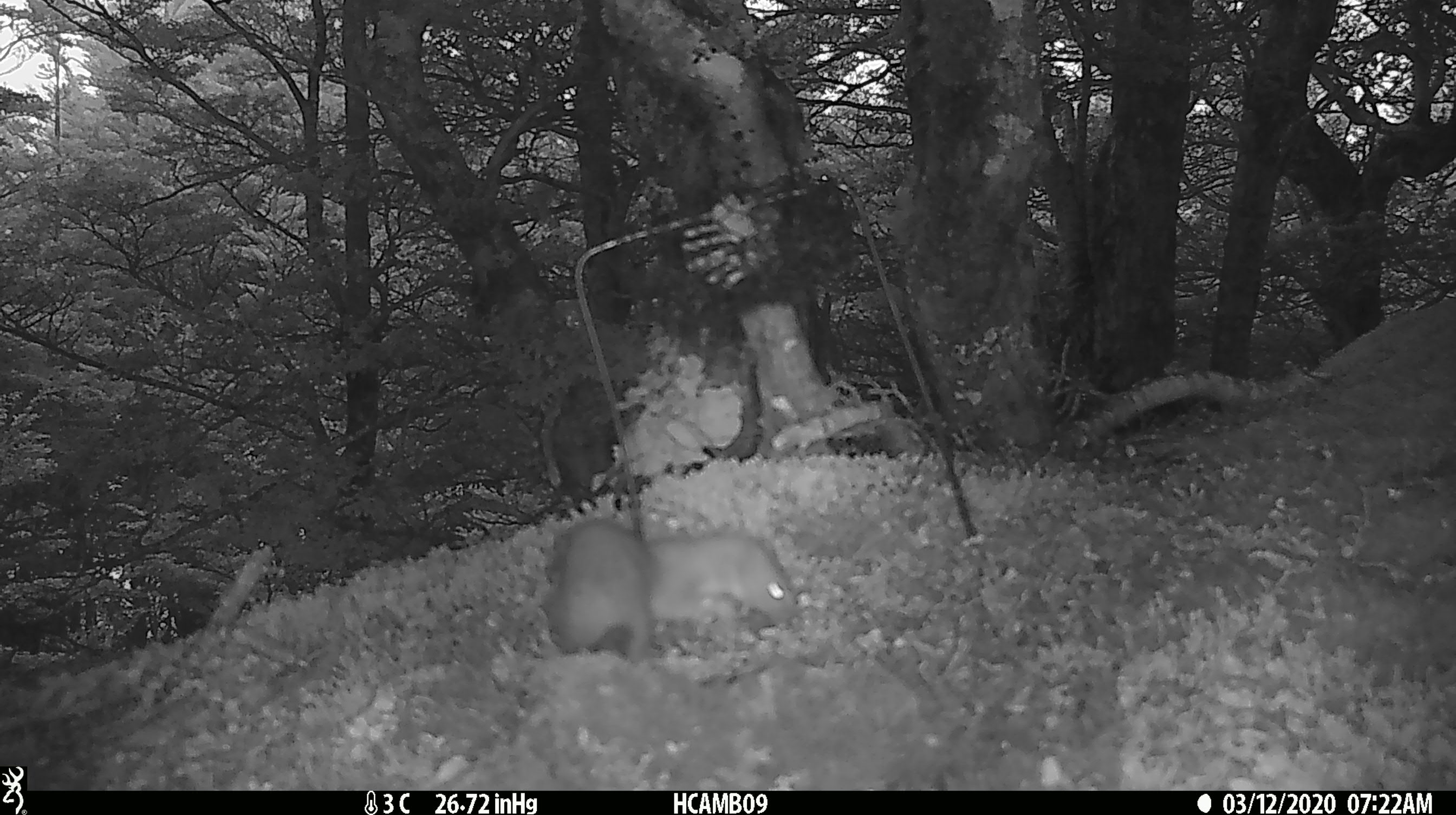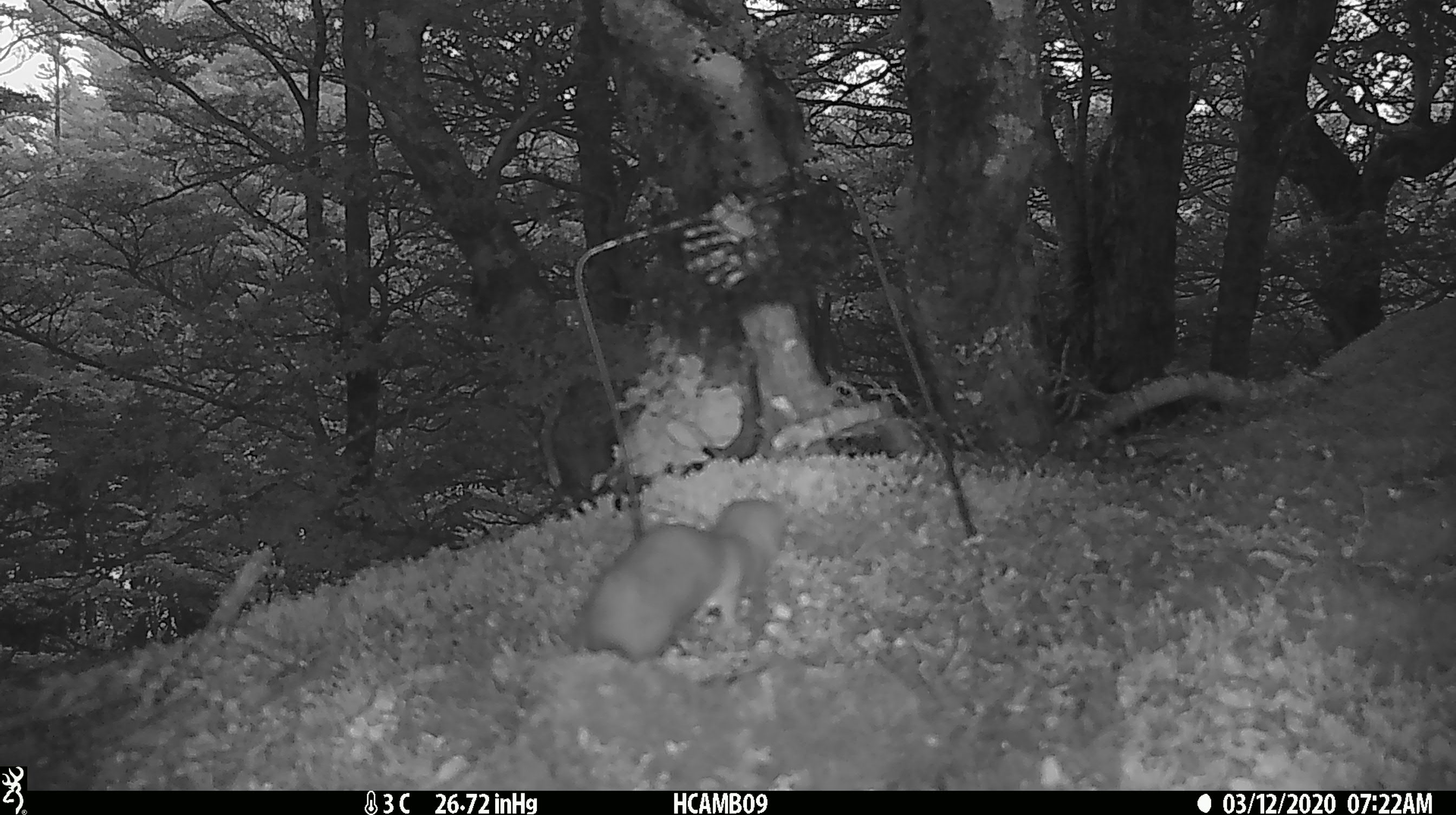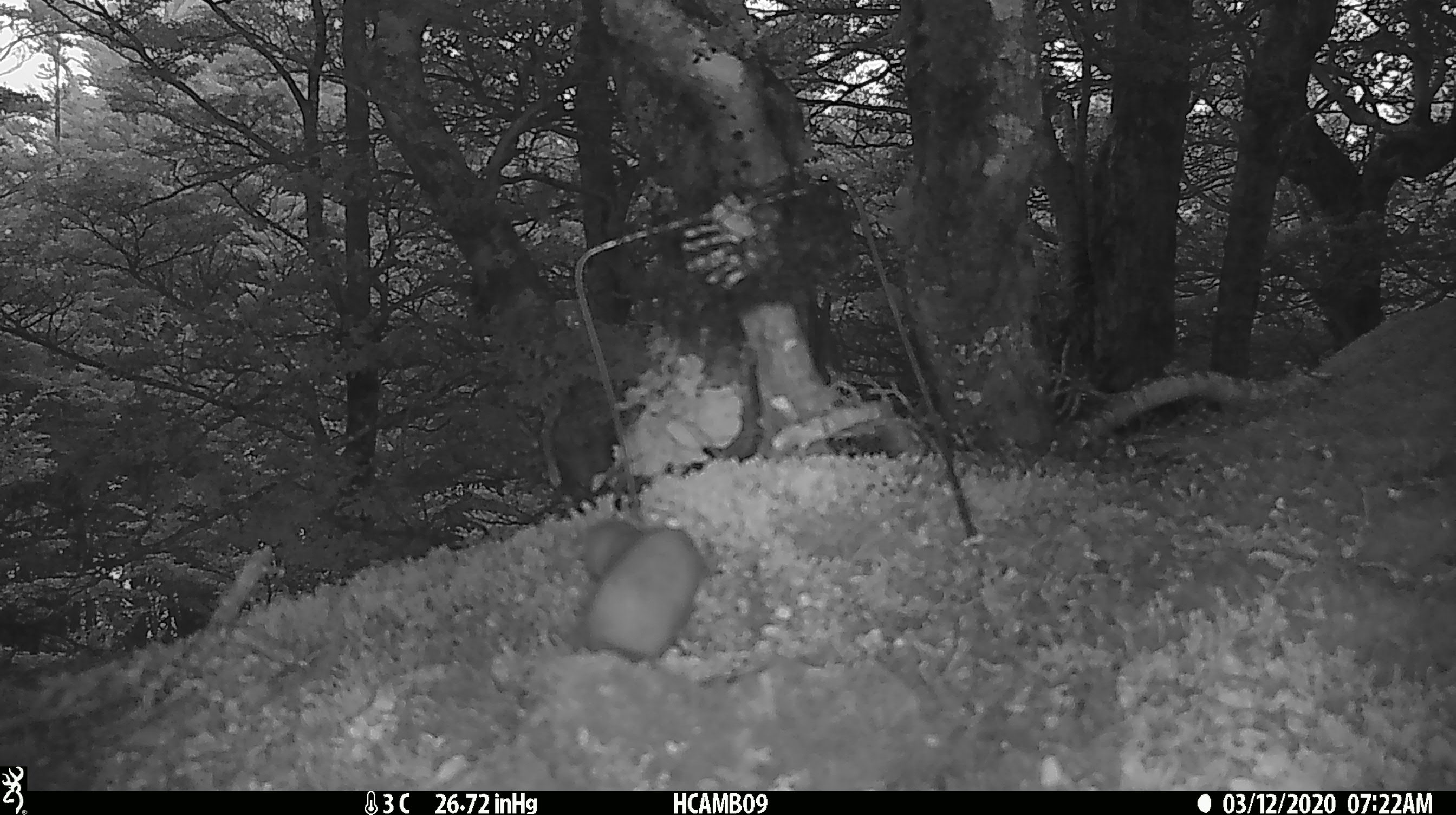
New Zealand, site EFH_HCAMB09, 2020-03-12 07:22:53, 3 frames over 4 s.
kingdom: Animalia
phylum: Chordata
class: Mammalia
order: Carnivora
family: Mustelidae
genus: Mustela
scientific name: Mustela nivalis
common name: least weasel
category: weasel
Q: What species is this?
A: Weasel (least weasel) (Mustela nivalis).